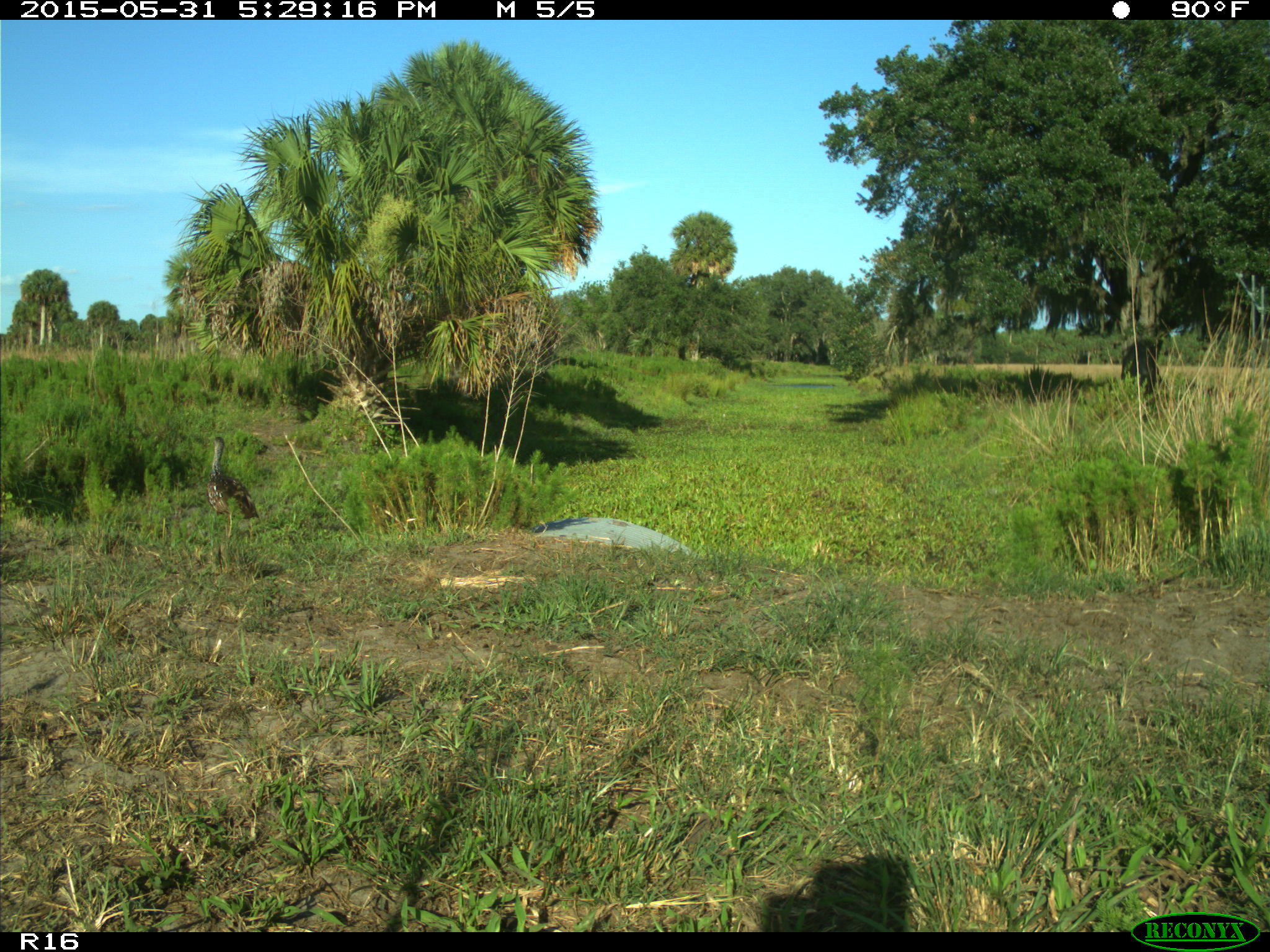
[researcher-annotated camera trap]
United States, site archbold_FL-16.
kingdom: Animalia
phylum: Chordata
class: Aves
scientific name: Aves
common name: birds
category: unidentified bird